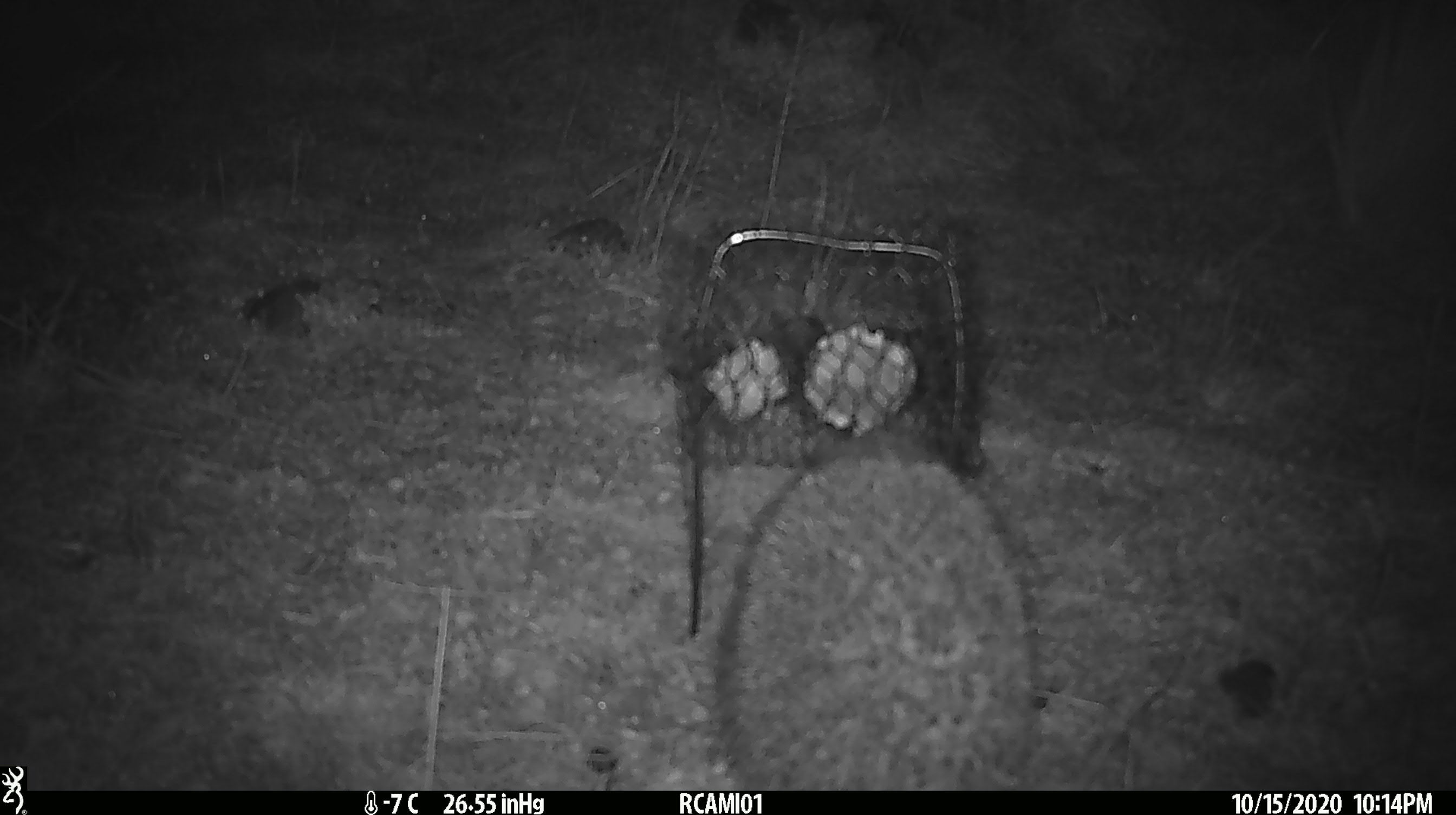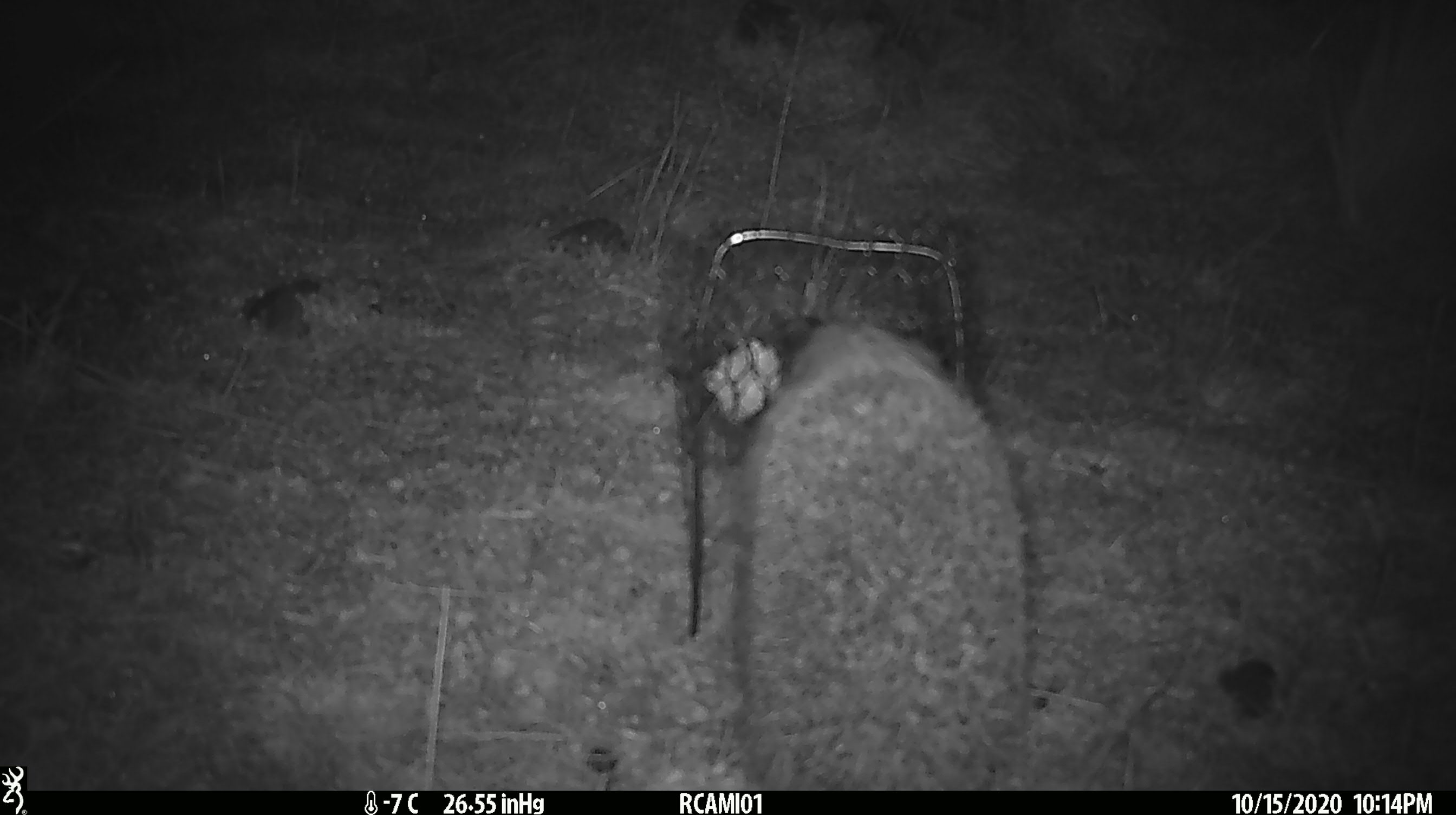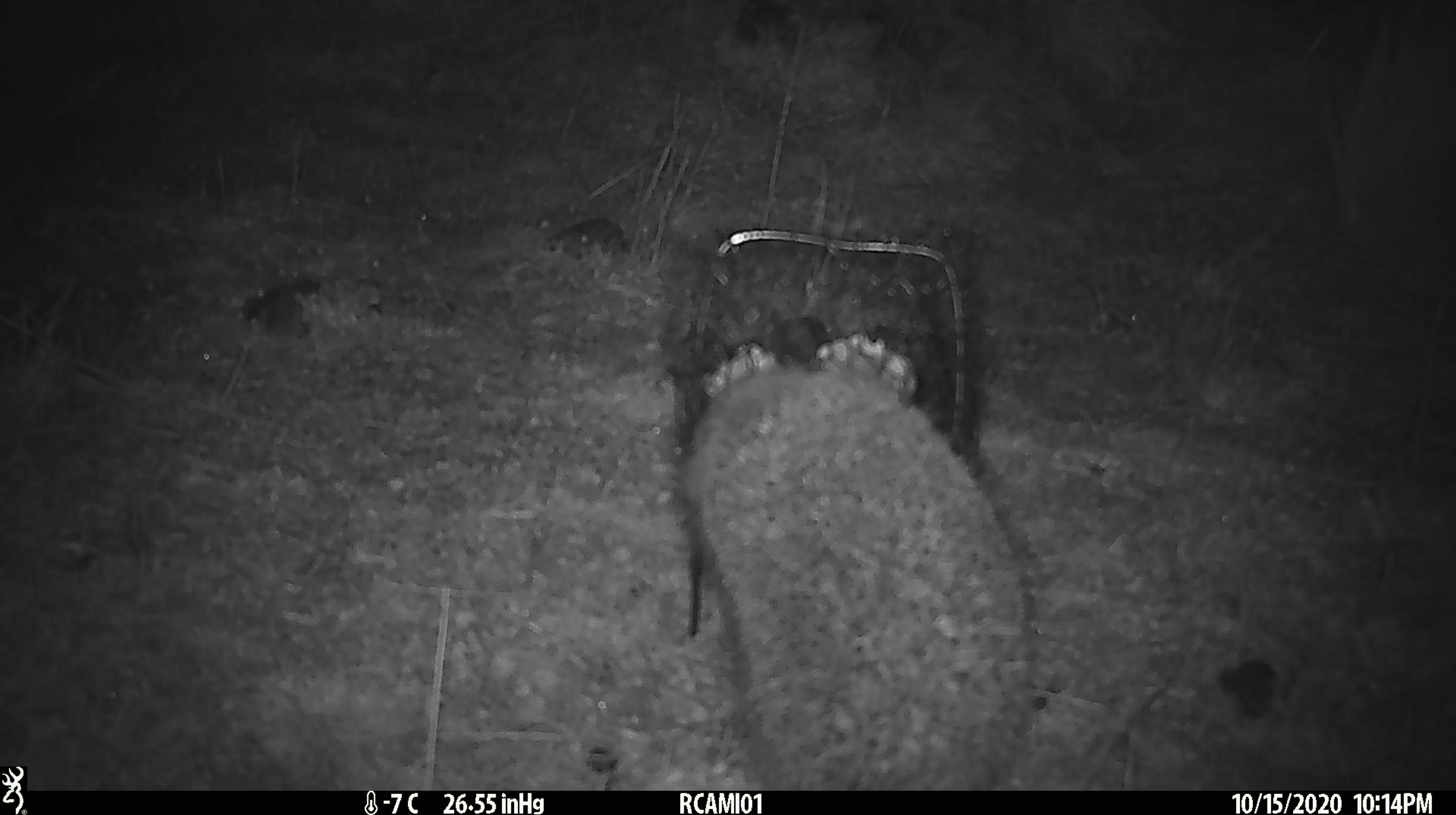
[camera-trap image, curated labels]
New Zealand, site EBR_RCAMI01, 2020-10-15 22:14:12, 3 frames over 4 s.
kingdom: Animalia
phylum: Chordata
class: Mammalia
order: Eulipotyphla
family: Erinaceidae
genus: Erinaceus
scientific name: Erinaceus europaeus europaeus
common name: european hedgehog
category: hedgehog